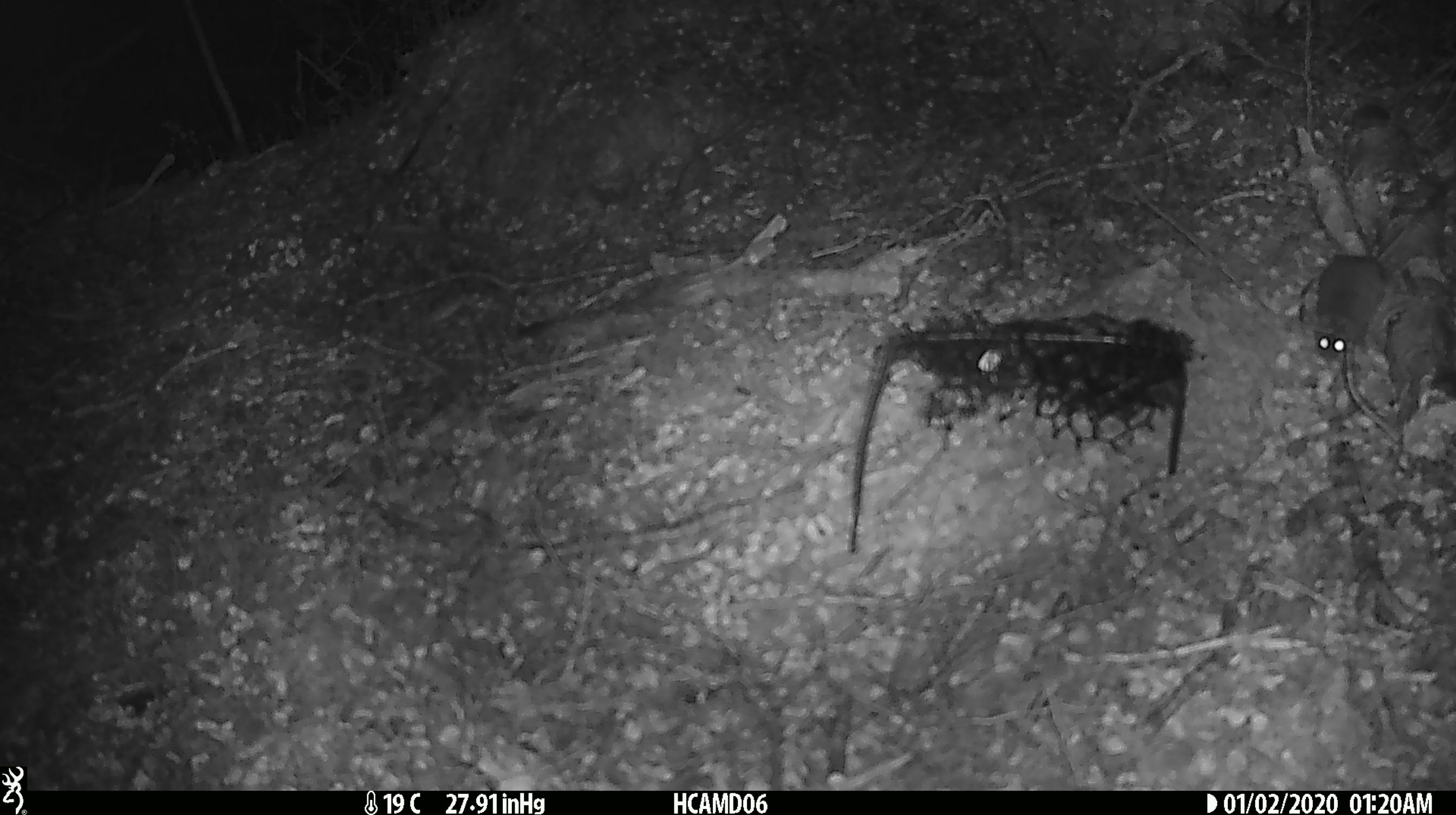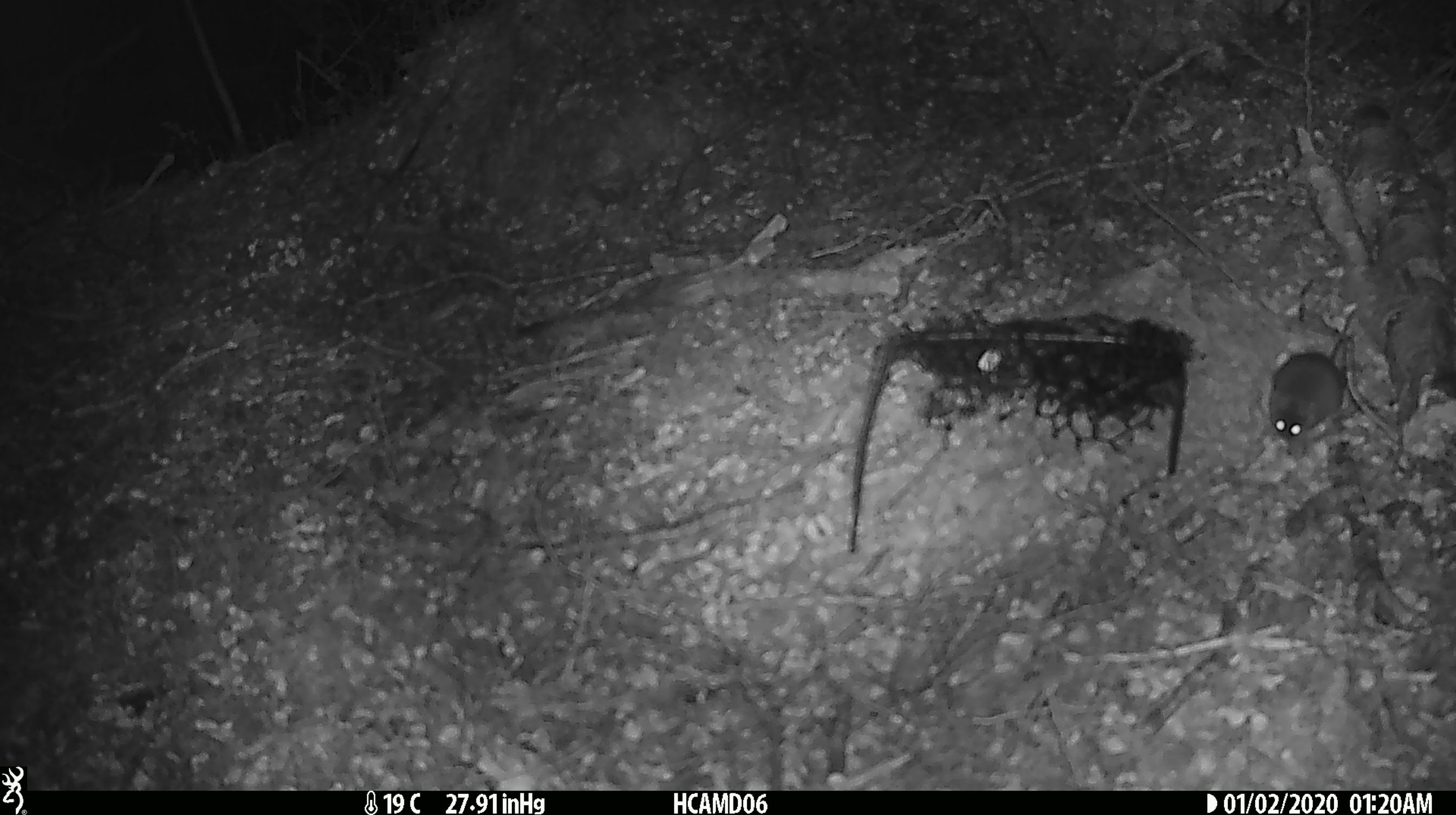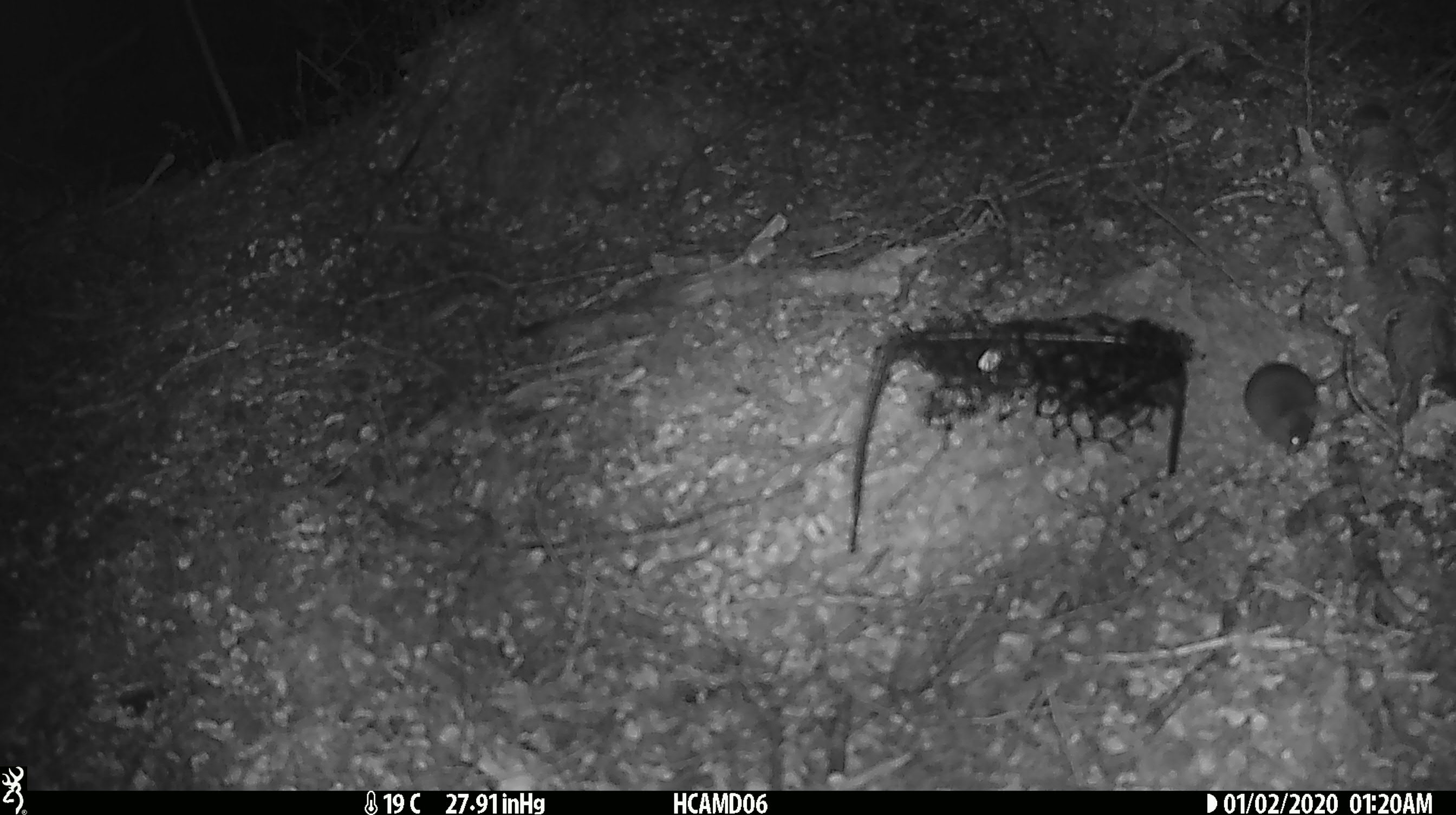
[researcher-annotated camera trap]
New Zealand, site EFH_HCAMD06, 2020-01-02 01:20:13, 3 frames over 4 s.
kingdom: Animalia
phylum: Chordata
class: Mammalia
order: Rodentia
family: Muridae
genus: Mus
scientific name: Mus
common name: mouse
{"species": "mouse (Mus)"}